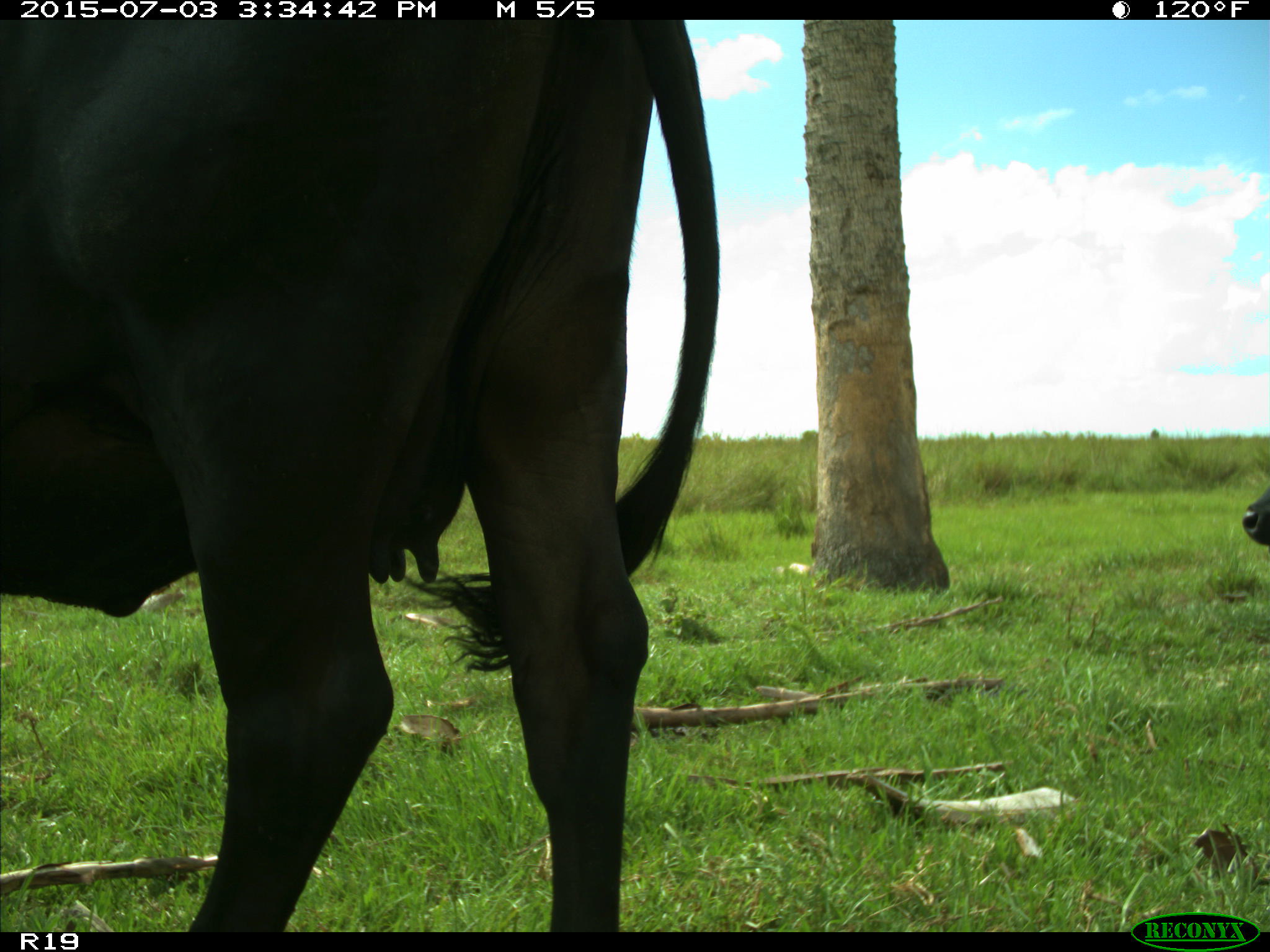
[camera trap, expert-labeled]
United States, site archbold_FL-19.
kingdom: Animalia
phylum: Chordata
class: Mammalia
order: Artiodactyla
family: Bovidae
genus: Bos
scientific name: Bos taurus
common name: domestic cow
Bos taurus (domestic cow).